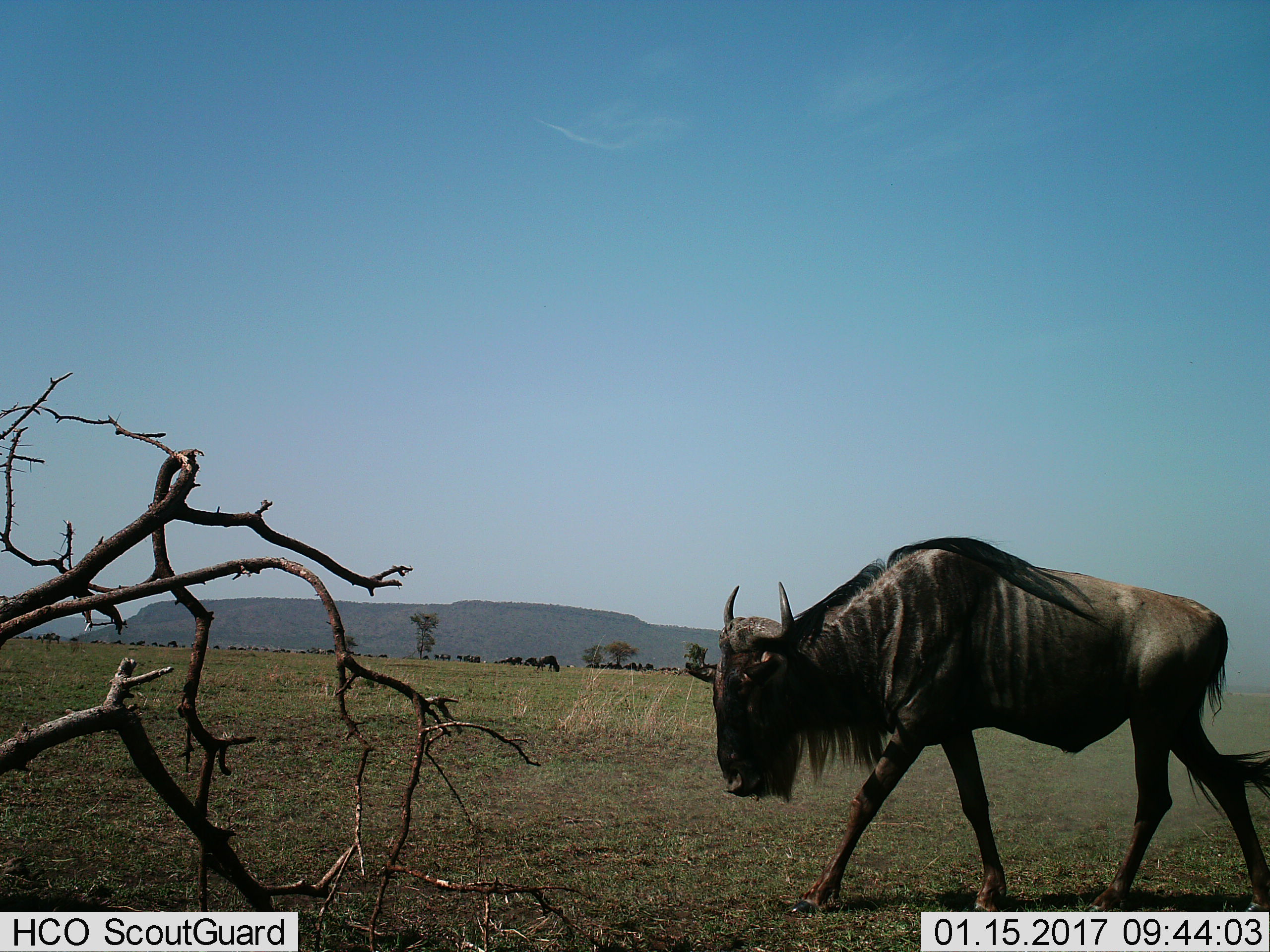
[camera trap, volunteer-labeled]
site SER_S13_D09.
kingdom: Animalia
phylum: Chordata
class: Mammalia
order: Artiodactyla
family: Bovidae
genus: Connochaetes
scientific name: Connochaetes taurinus taurinus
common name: blue wildebeest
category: wildebeestblue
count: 1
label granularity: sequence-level